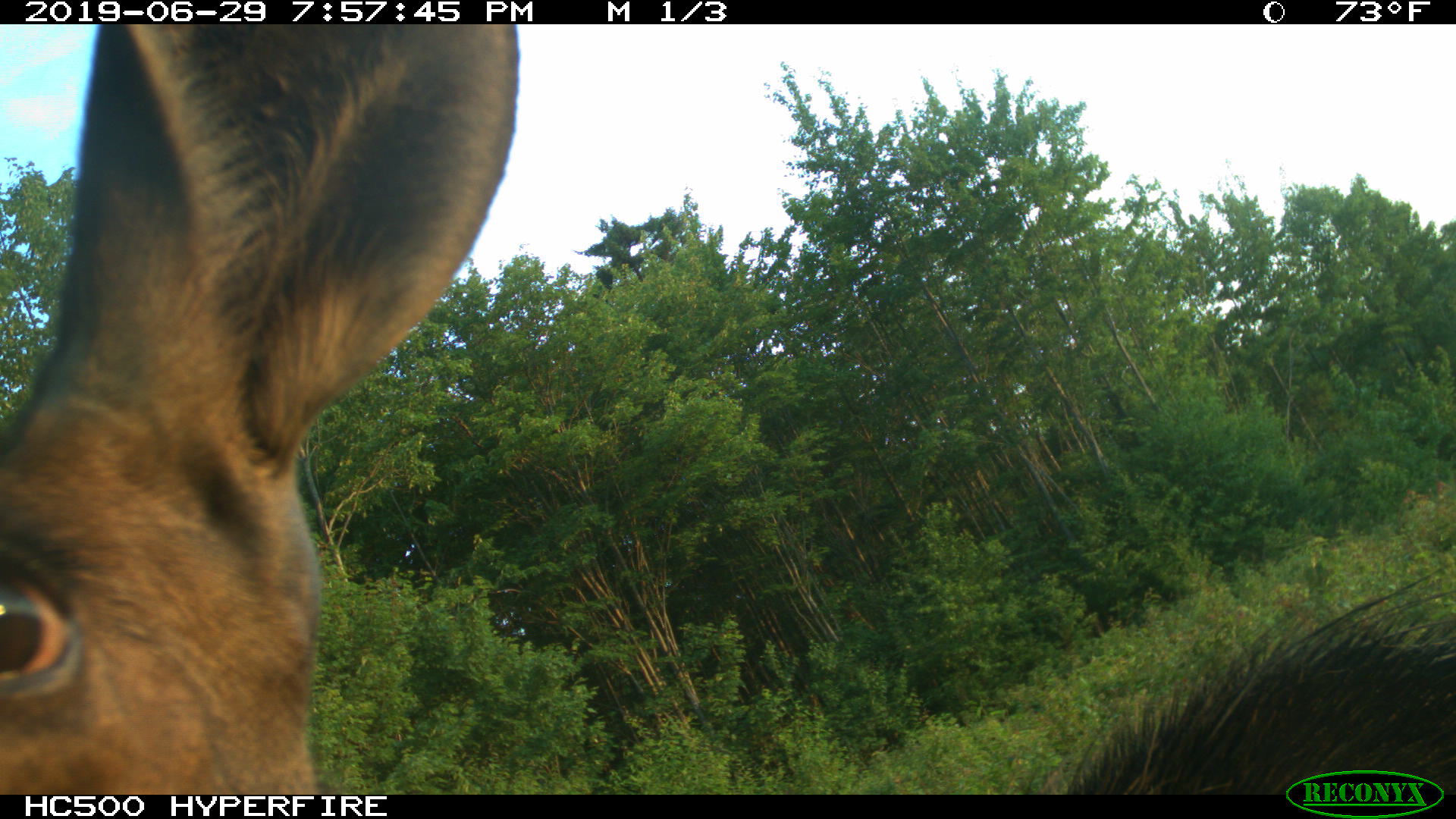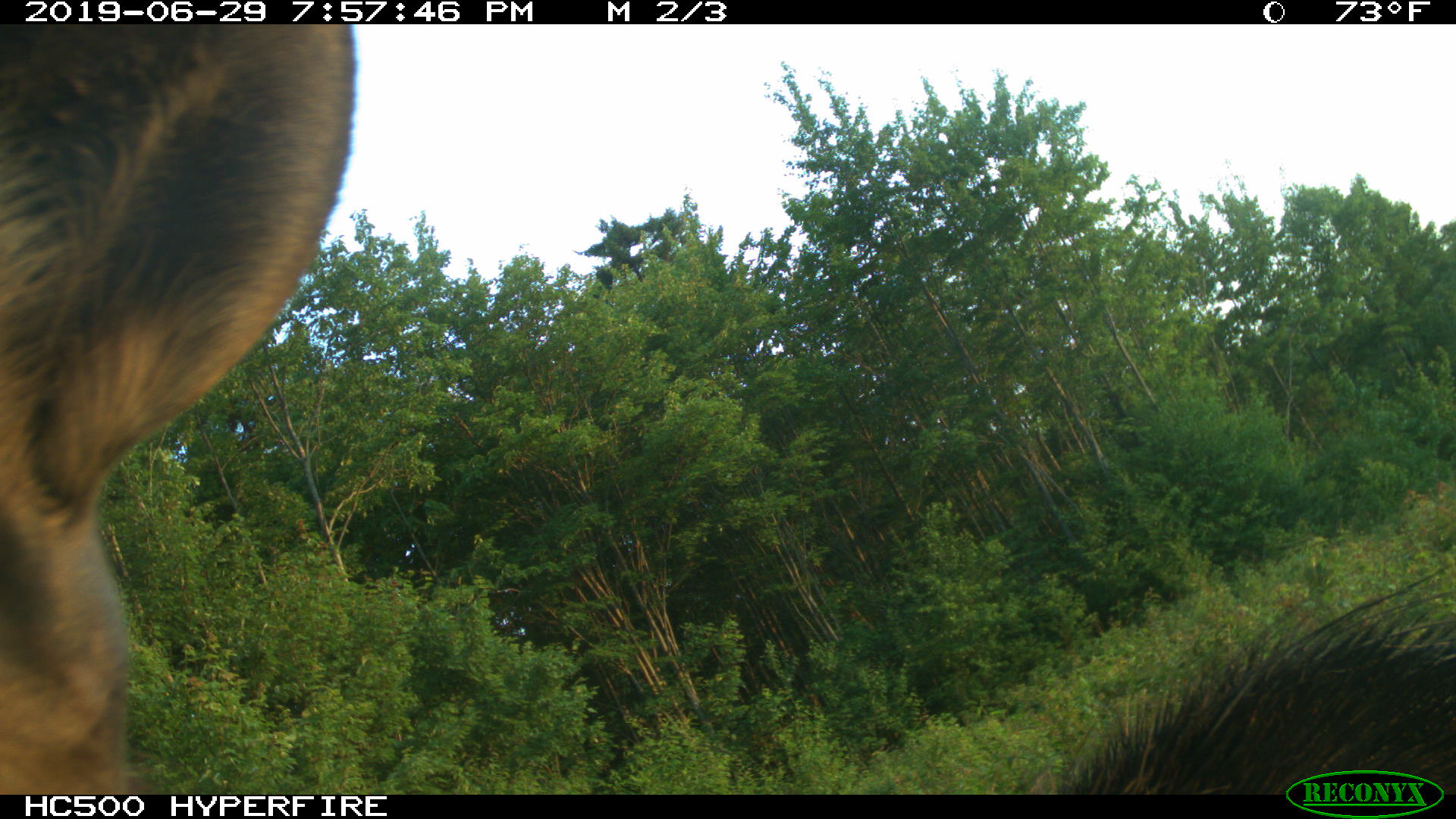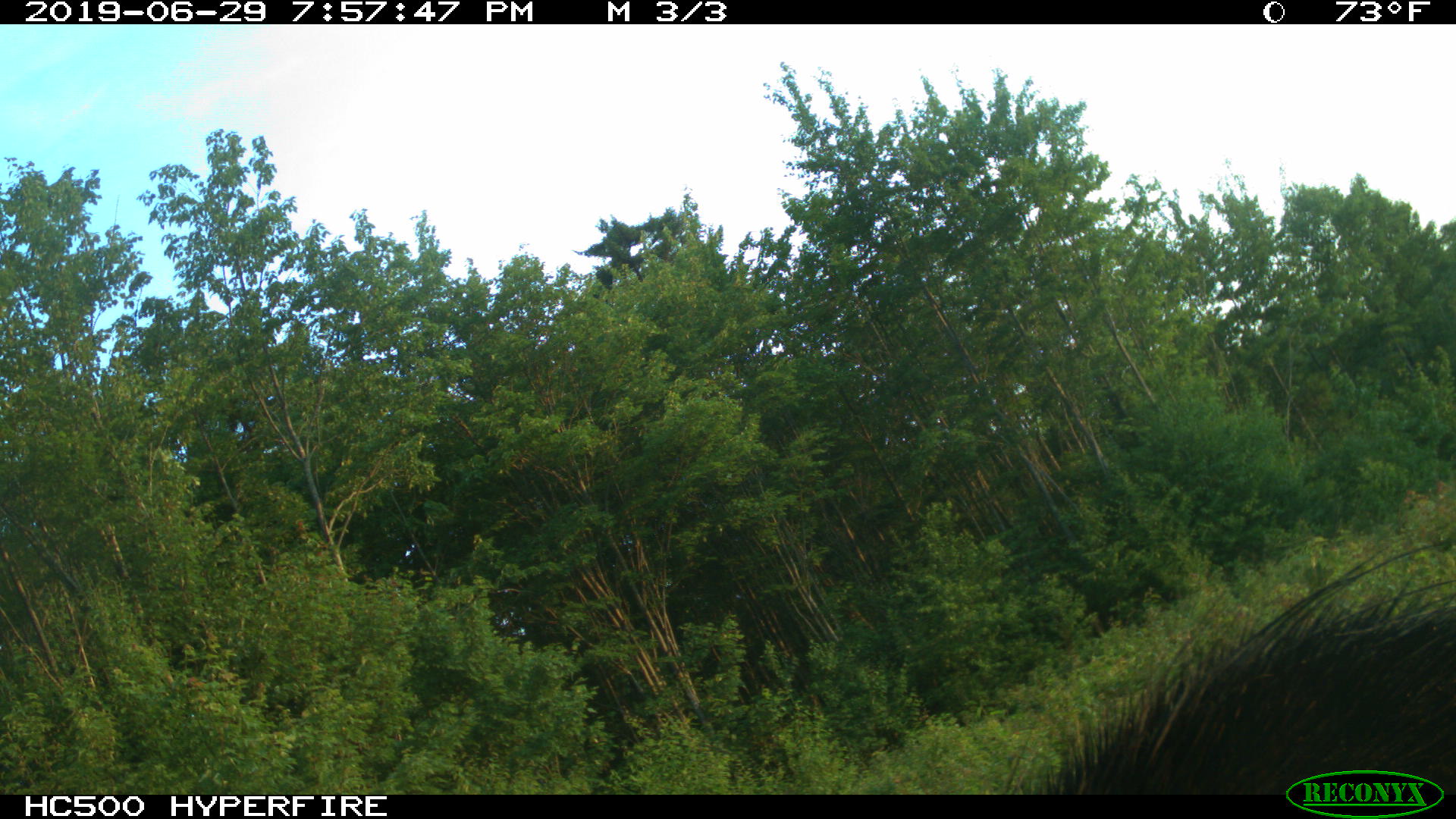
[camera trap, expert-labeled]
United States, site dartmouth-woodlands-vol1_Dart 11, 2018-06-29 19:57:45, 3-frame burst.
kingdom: Animalia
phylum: Chordata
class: Mammalia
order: Artiodactyla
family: Cervidae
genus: Alces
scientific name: Alces alces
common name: moose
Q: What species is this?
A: Moose (Alces alces).